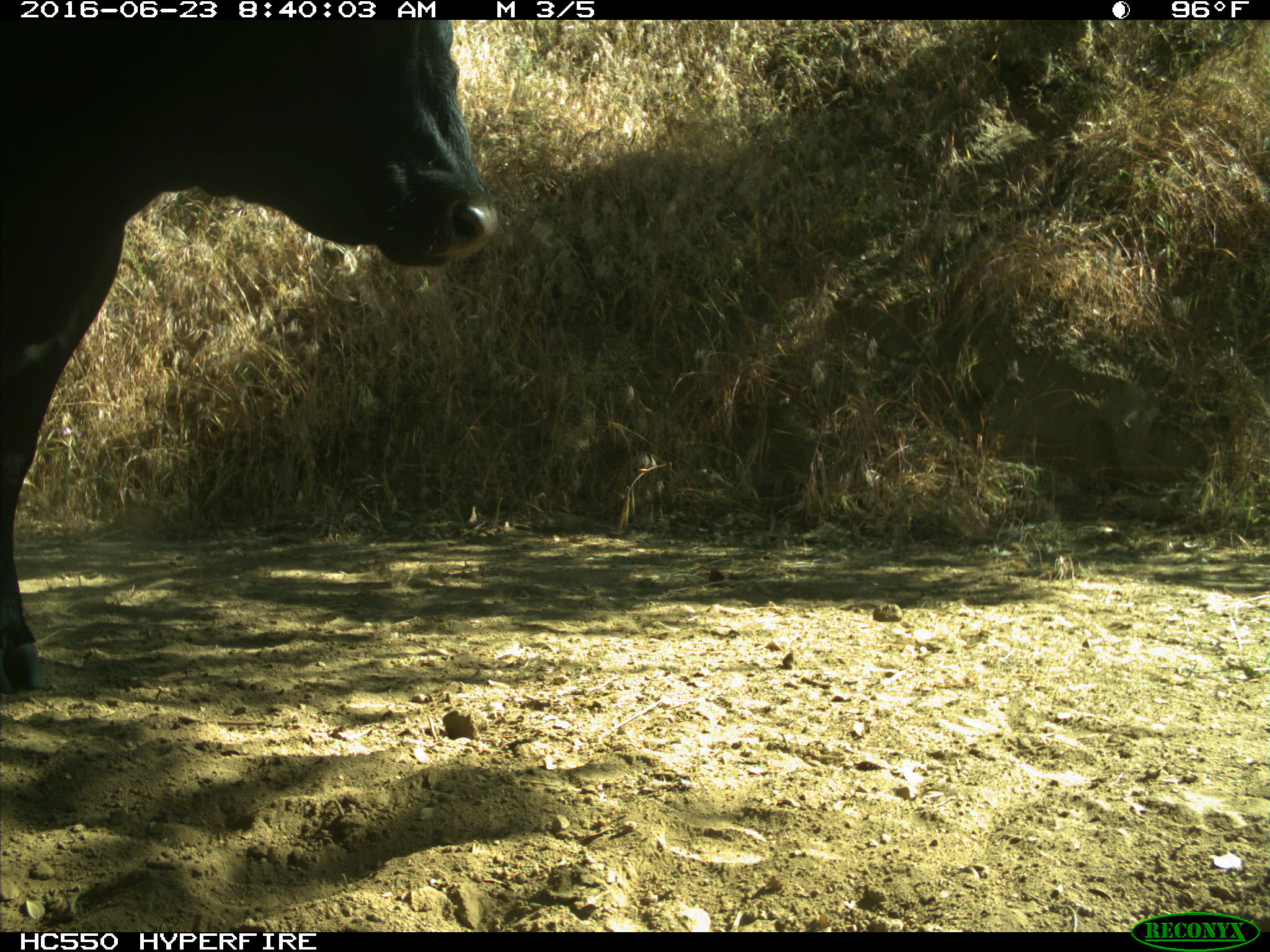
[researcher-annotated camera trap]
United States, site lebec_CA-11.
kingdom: Animalia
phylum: Chordata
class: Mammalia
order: Artiodactyla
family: Bovidae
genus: Bos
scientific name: Bos taurus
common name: domestic cow